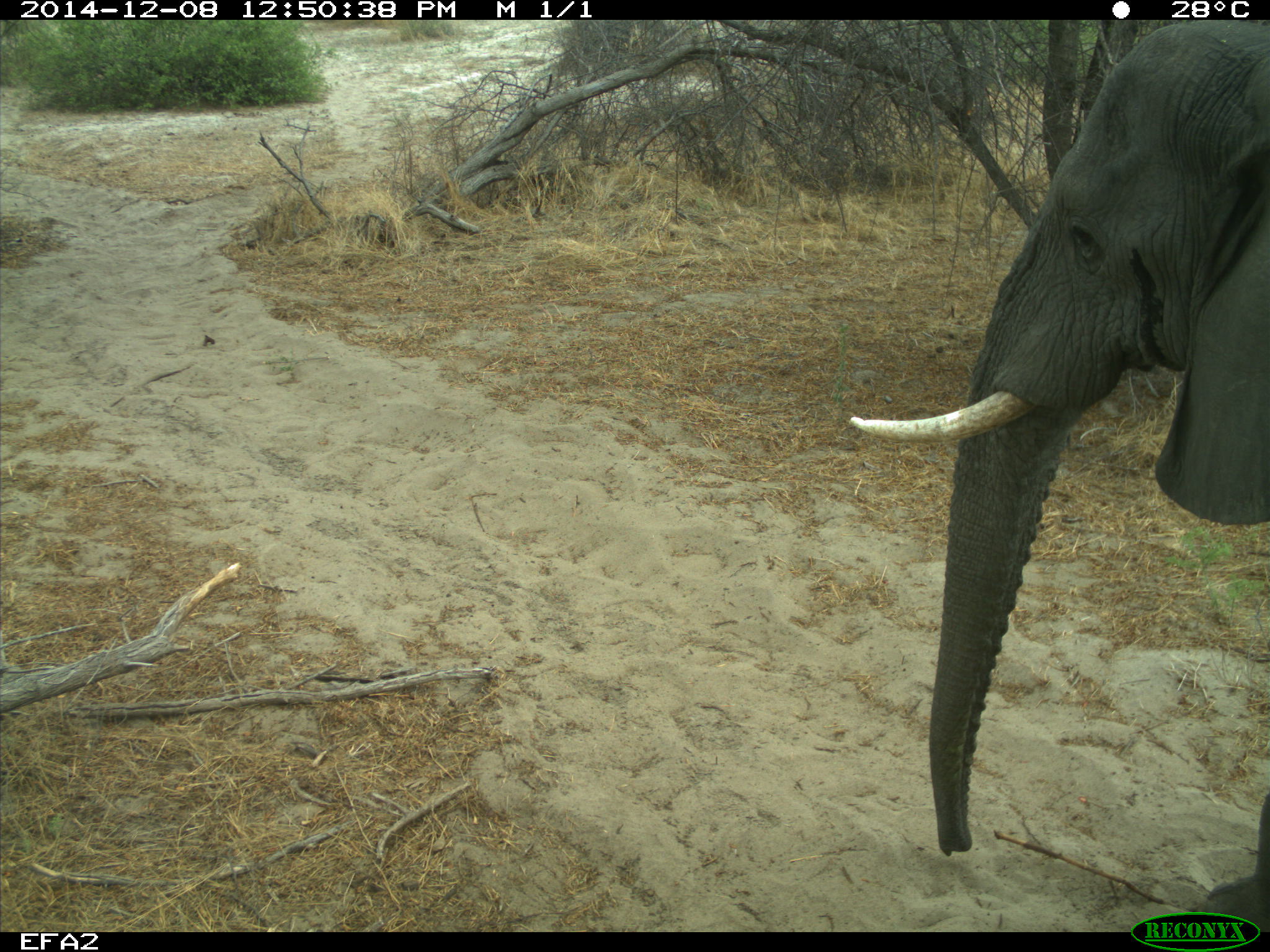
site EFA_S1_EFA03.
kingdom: Animalia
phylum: Chordata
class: Mammalia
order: Proboscidea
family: Elephantidae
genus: Loxodonta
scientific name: Loxodonta africana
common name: african bush elephant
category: elephant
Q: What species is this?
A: Elephant (african bush elephant) (Loxodonta africana).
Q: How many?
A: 1.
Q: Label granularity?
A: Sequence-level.